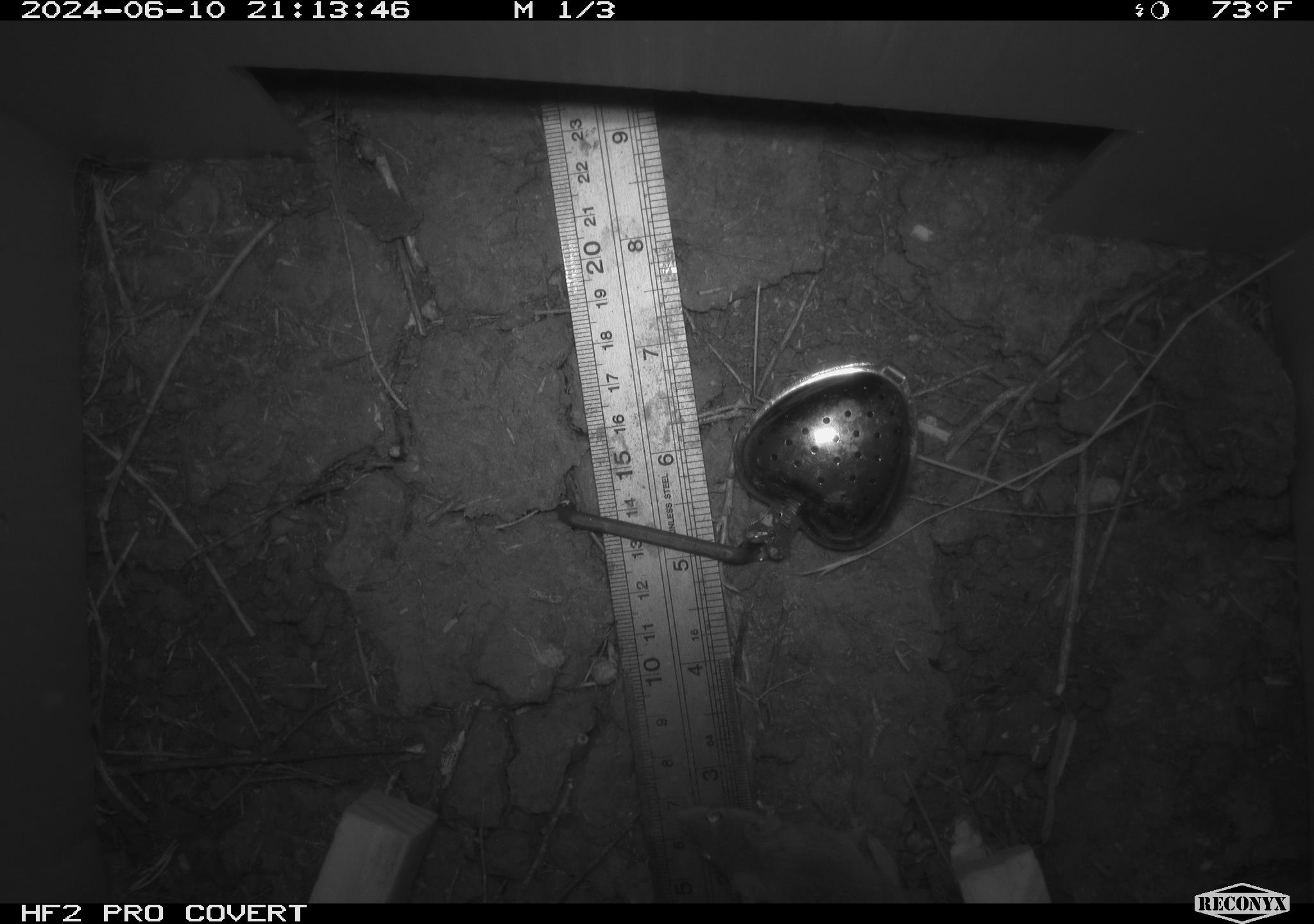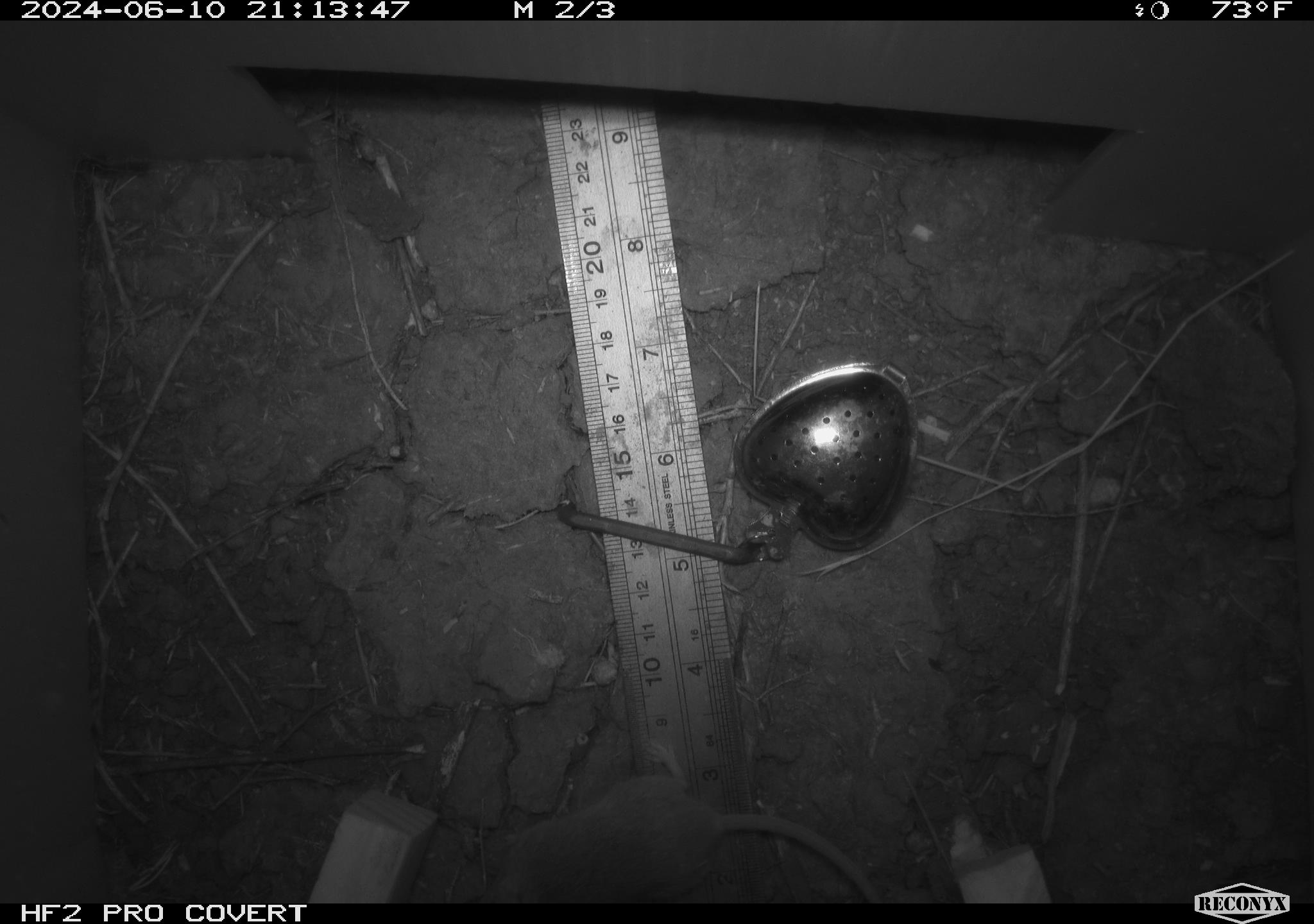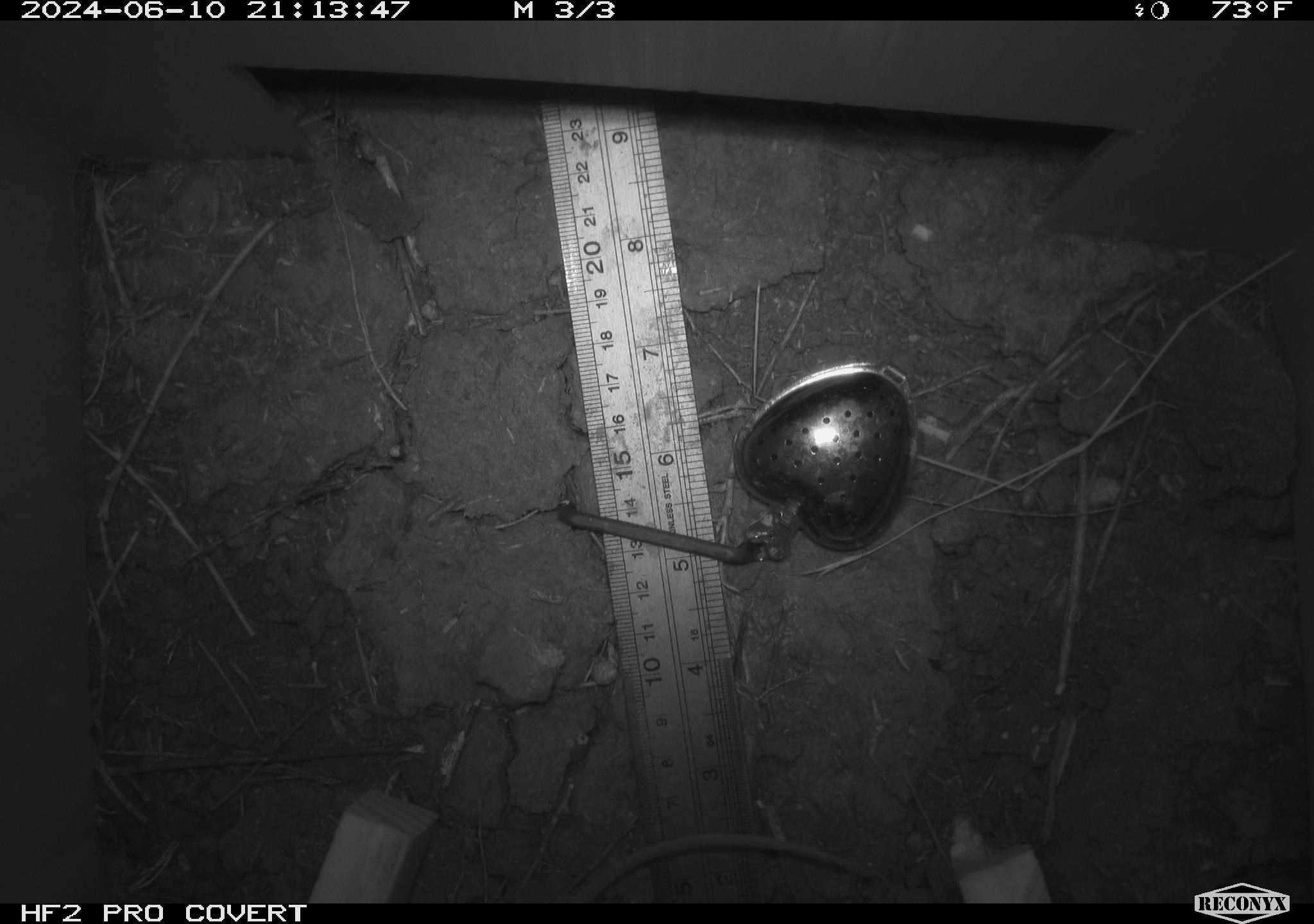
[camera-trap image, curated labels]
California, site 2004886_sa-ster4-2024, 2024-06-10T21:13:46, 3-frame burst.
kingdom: Animalia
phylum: Chordata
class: Mammalia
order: Rodentia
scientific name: Rodentia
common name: mouse species